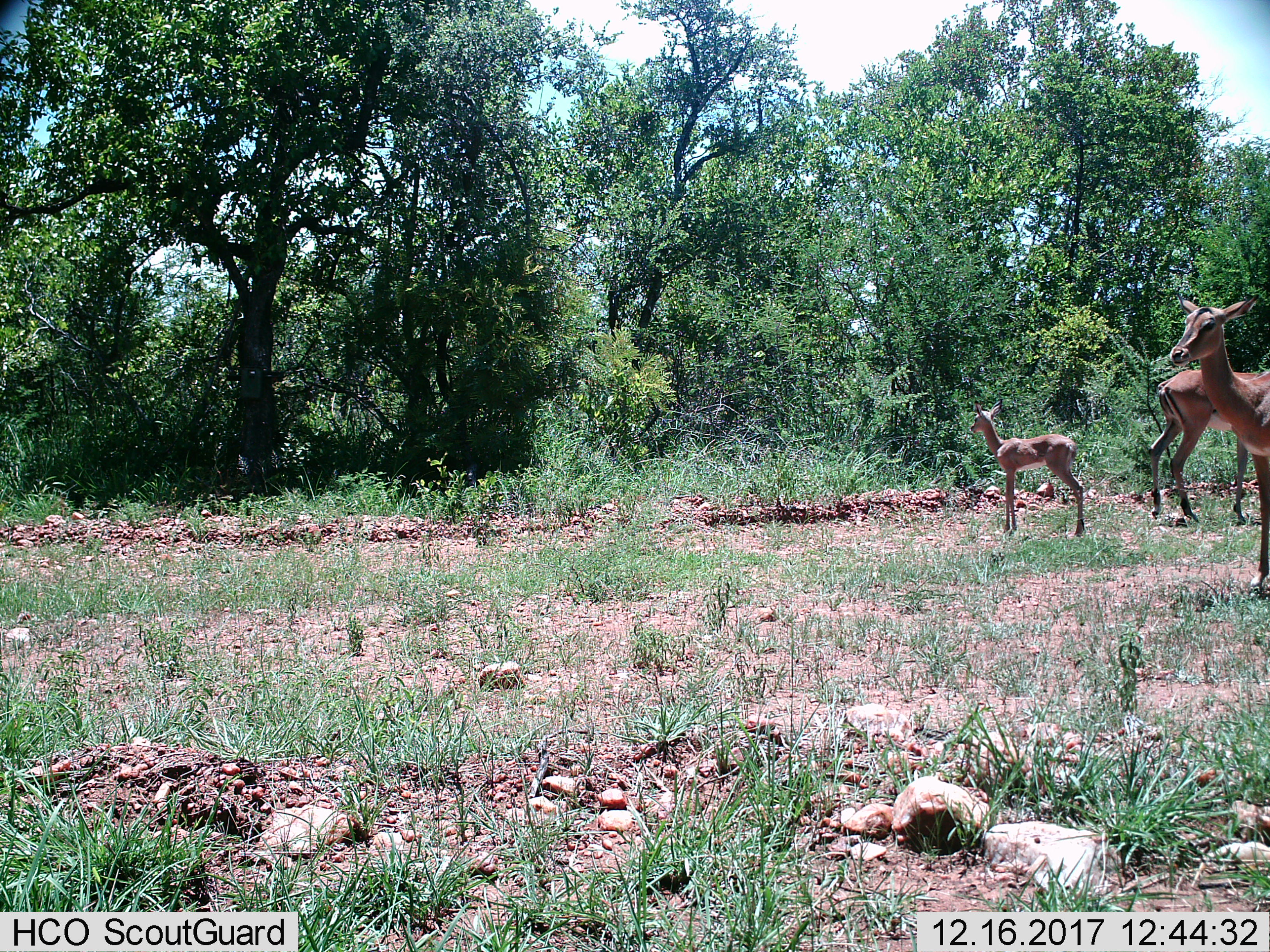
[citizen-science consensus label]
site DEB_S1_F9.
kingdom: Animalia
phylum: Chordata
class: Mammalia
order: Artiodactyla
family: Bovidae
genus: Aepyceros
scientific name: Aepyceros melampus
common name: impala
Impala (Aepyceros melampus), count 3. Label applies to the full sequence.